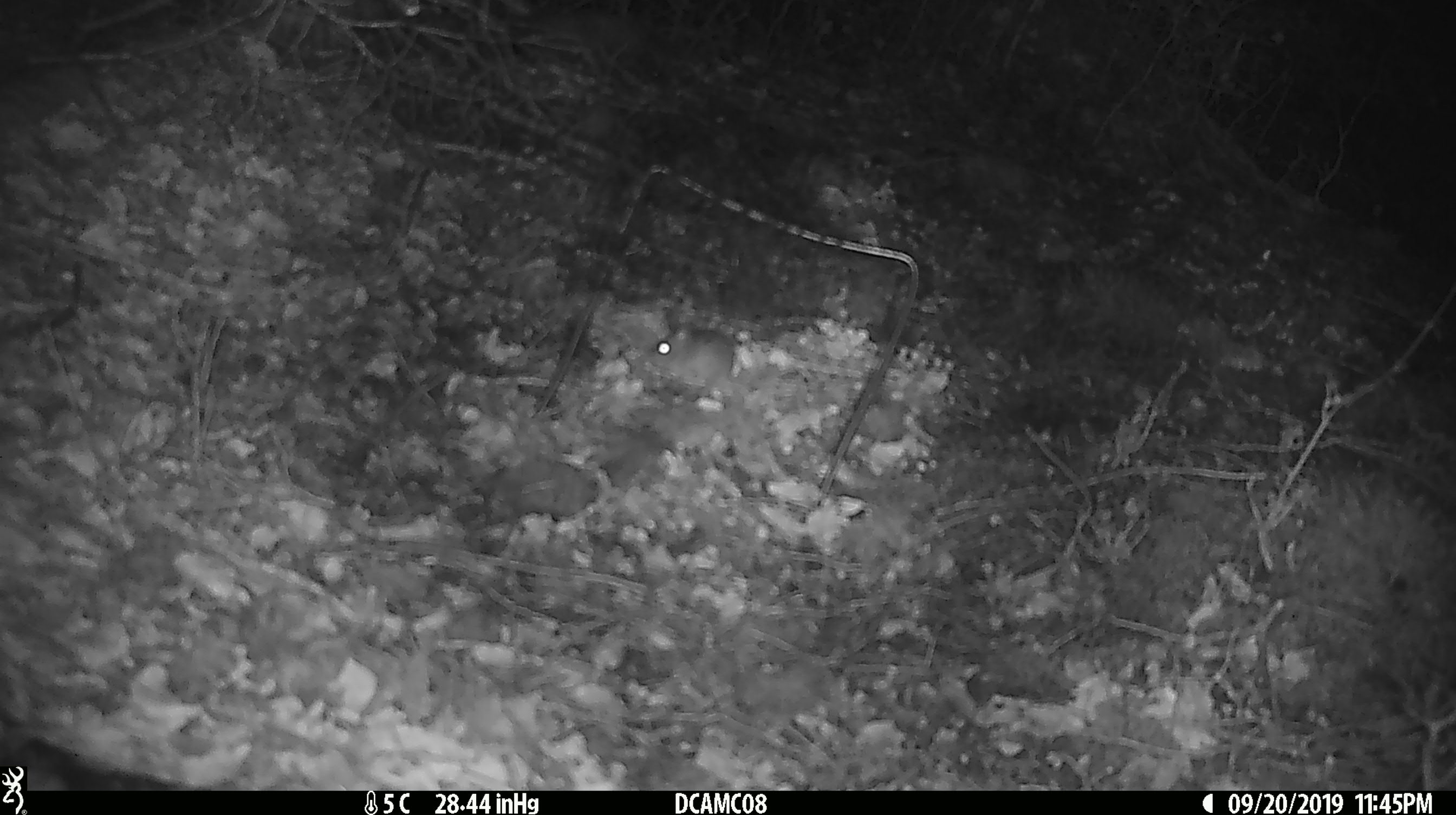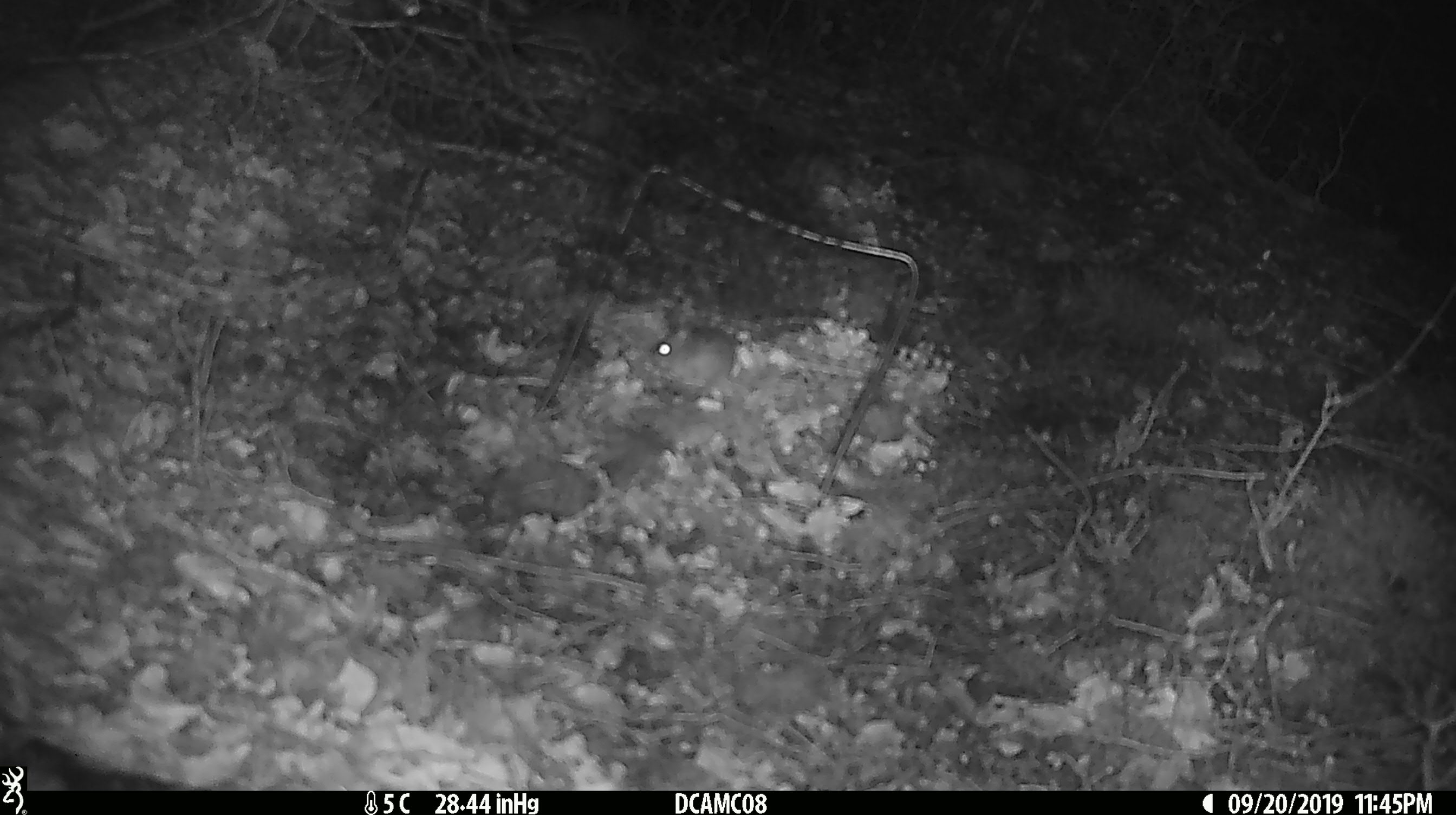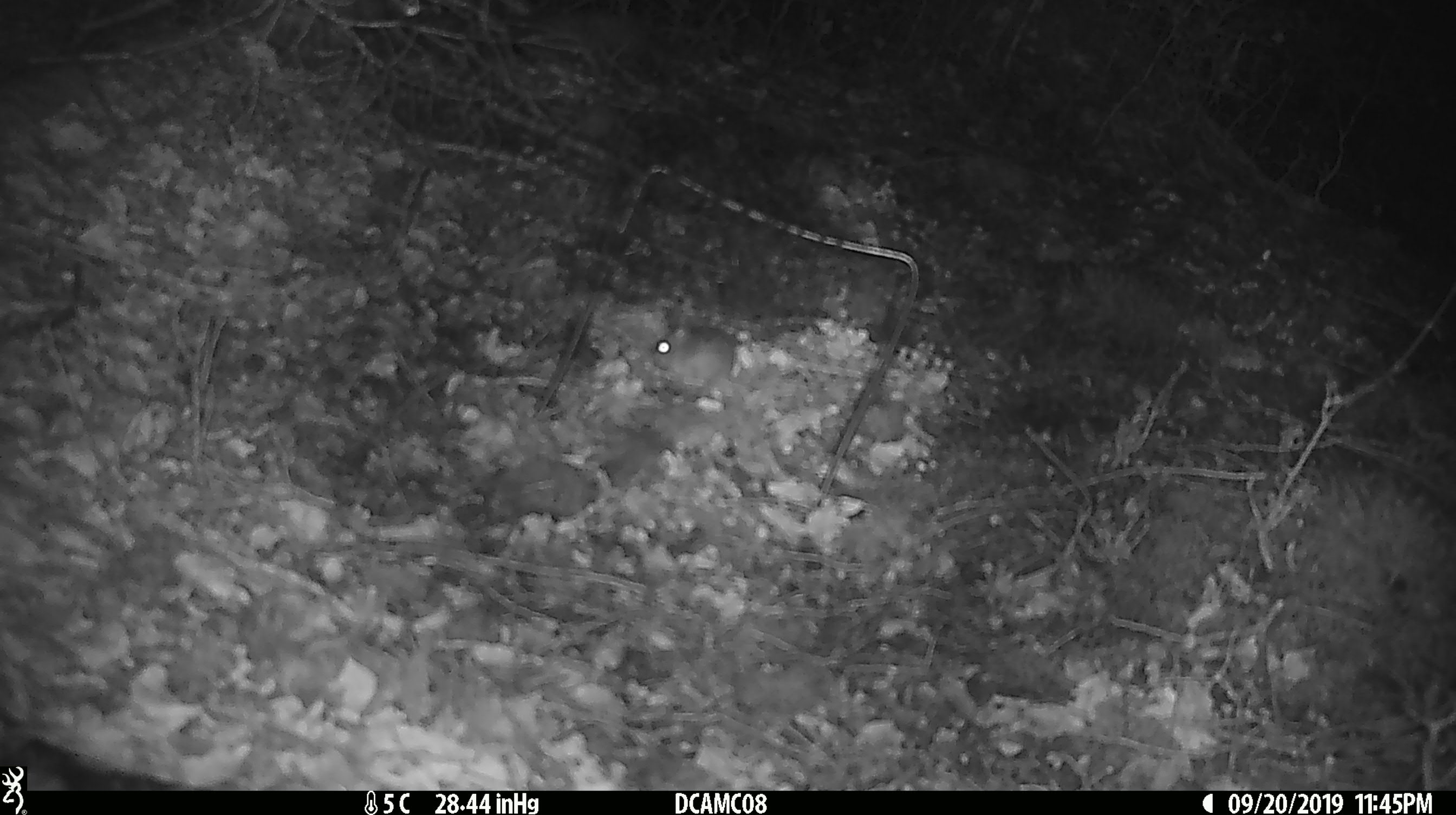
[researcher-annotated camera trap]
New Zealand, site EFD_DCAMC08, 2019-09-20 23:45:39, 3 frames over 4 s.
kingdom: Animalia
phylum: Chordata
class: Mammalia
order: Rodentia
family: Muridae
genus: Mus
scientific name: Mus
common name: mouse